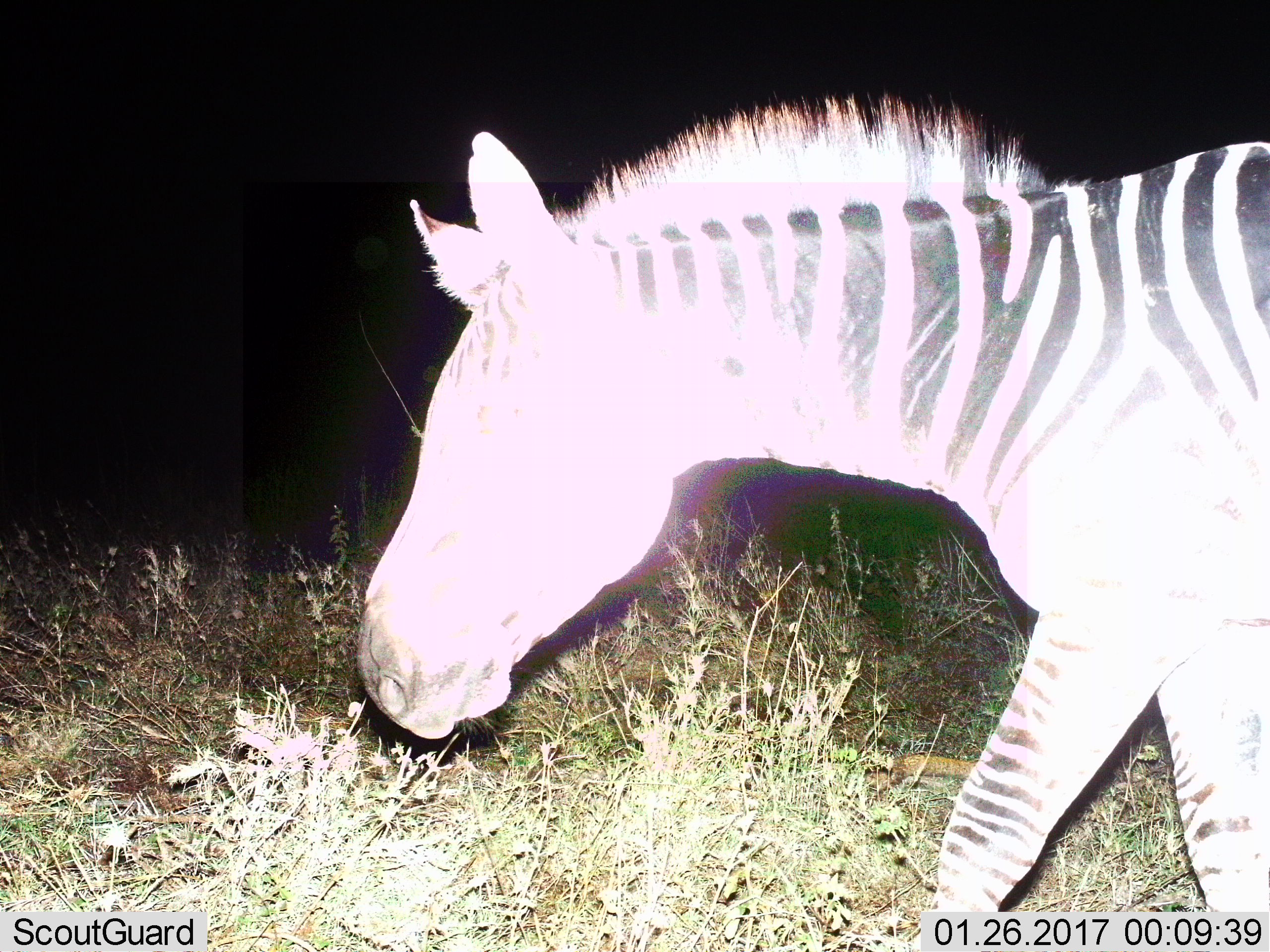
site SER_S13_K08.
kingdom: Animalia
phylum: Chordata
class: Mammalia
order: Perissodactyla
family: Equidae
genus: Equus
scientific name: Equus quagga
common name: plains zebra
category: zebraplains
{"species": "zebraplains (plains zebra) (Equus quagga)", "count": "1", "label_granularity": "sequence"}